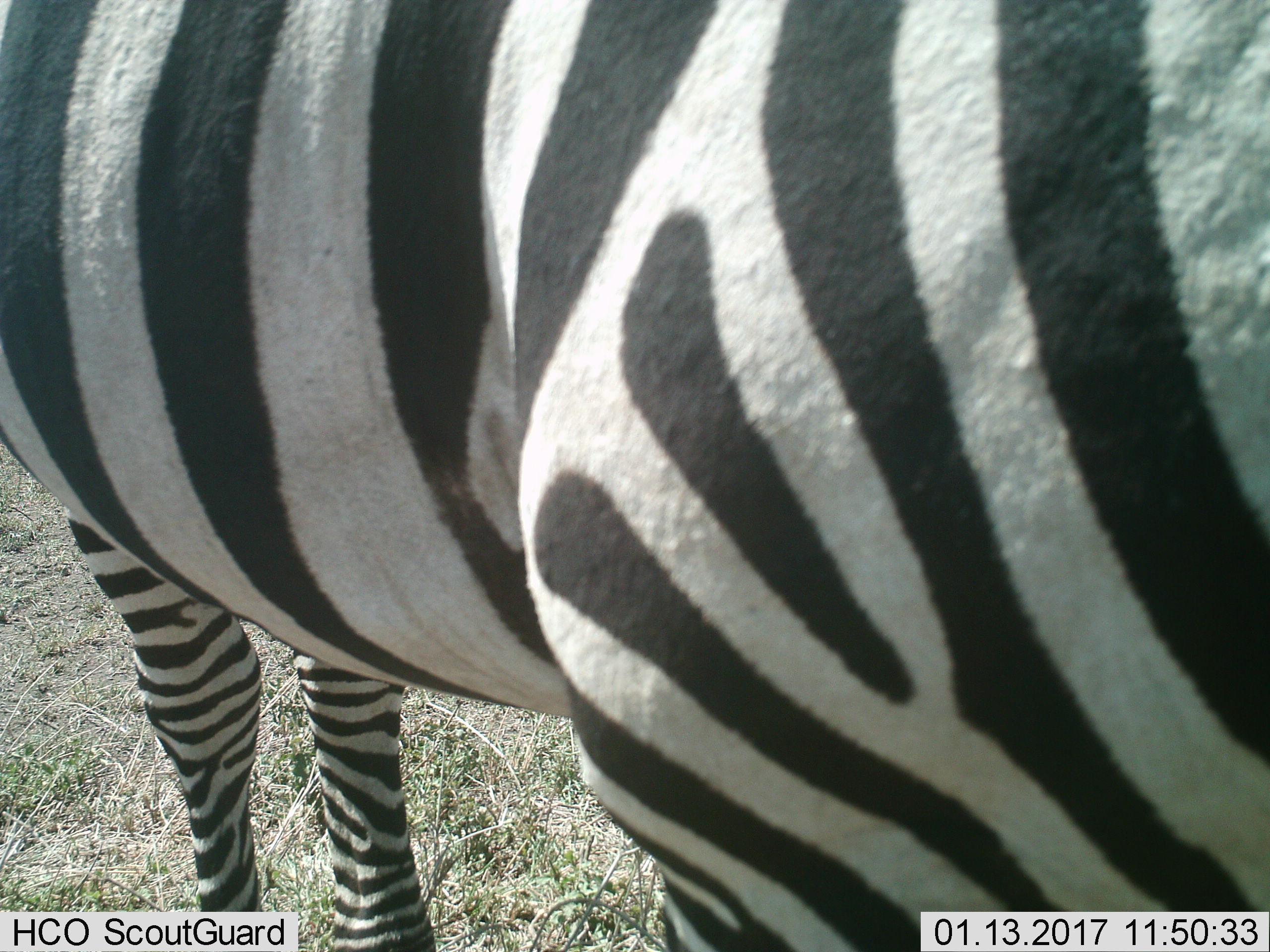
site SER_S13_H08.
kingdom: Animalia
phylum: Chordata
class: Mammalia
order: Perissodactyla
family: Equidae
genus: Equus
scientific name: Equus quagga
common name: plains zebra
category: zebraplains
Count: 1.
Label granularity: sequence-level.